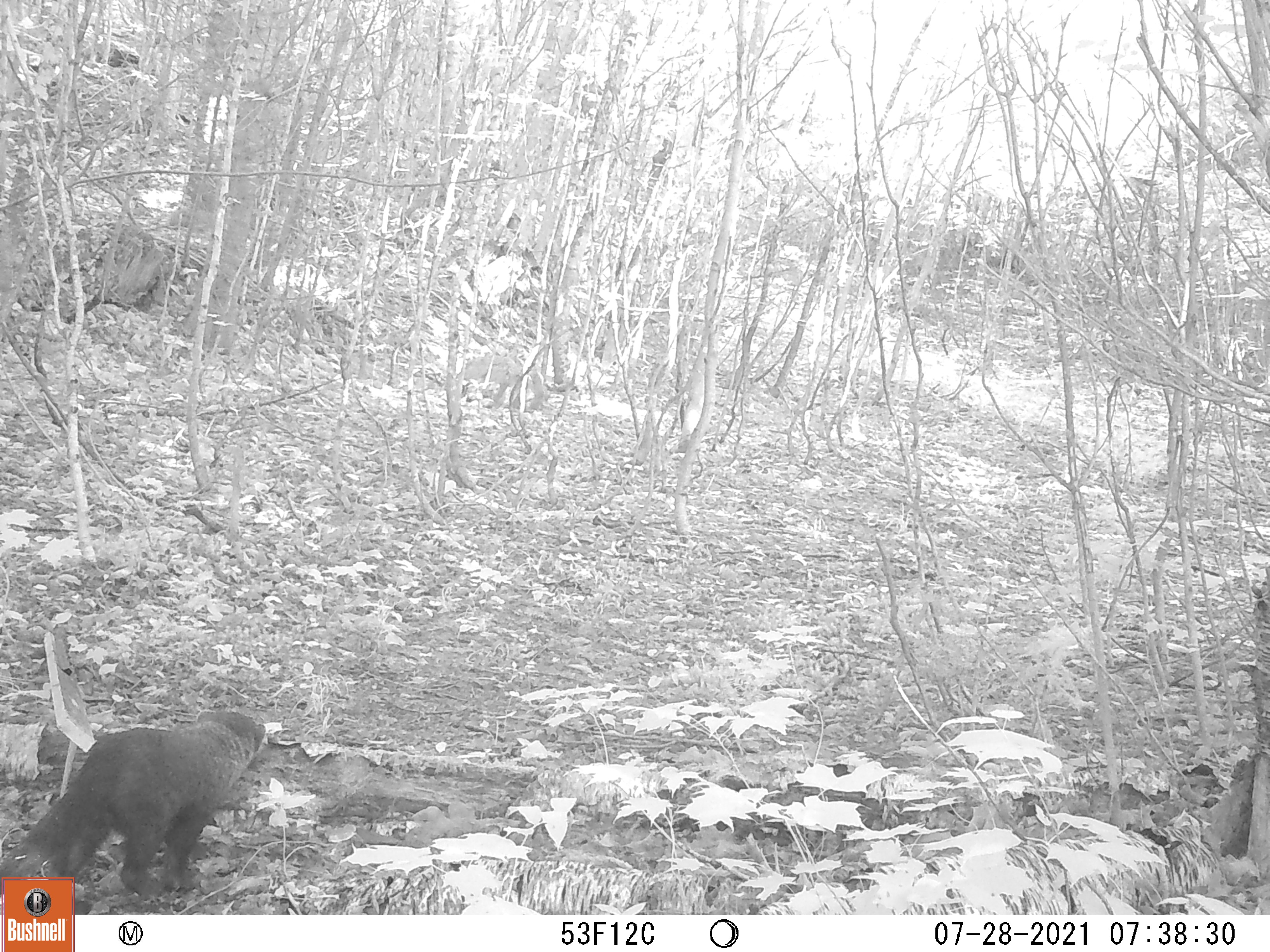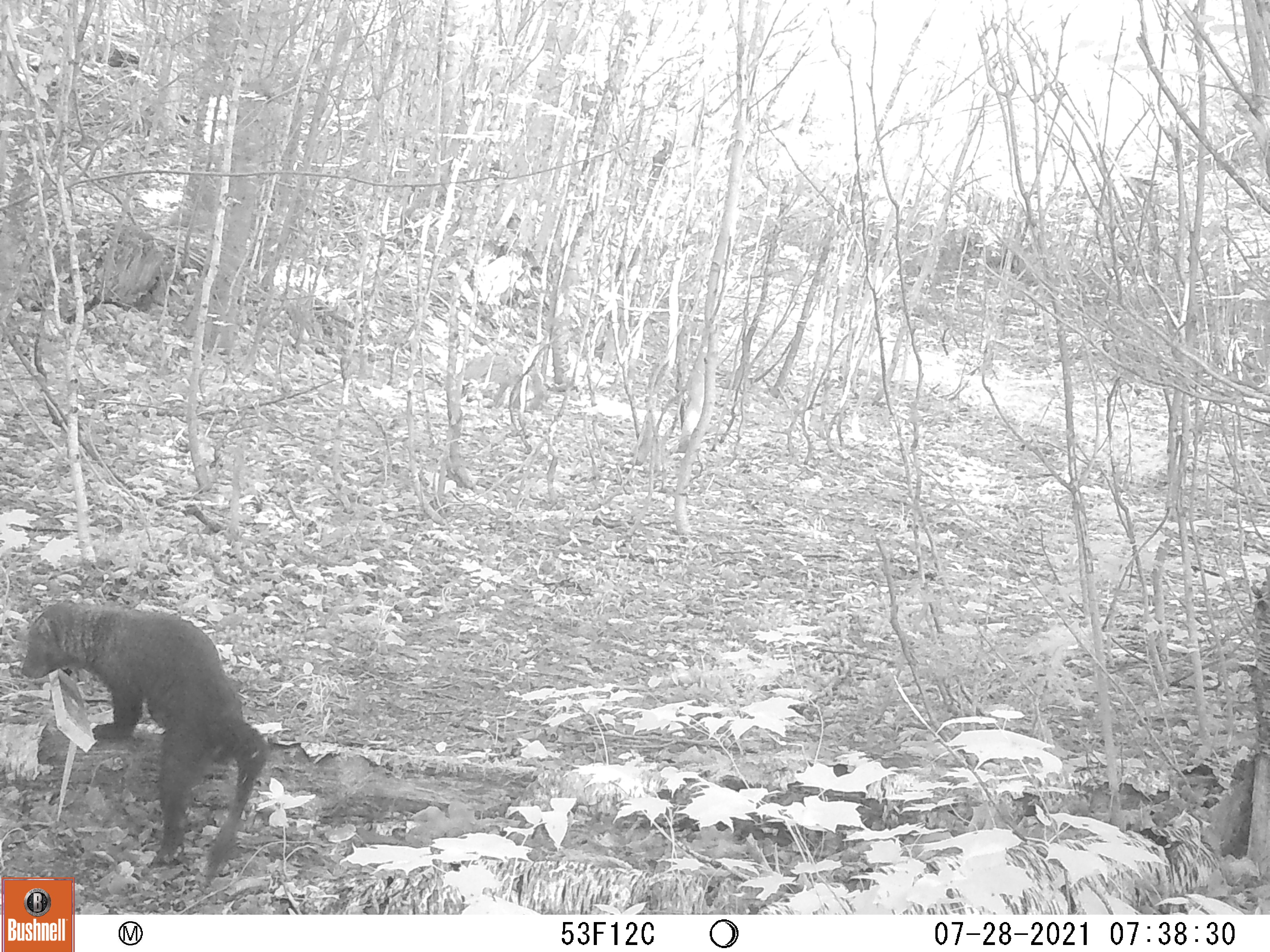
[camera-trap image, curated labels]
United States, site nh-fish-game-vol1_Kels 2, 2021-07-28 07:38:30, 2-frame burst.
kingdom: Animalia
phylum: Chordata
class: Mammalia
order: Carnivora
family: Mustelidae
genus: Pekania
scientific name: Pekania pennanti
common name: fisher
Fisher (Pekania pennanti).